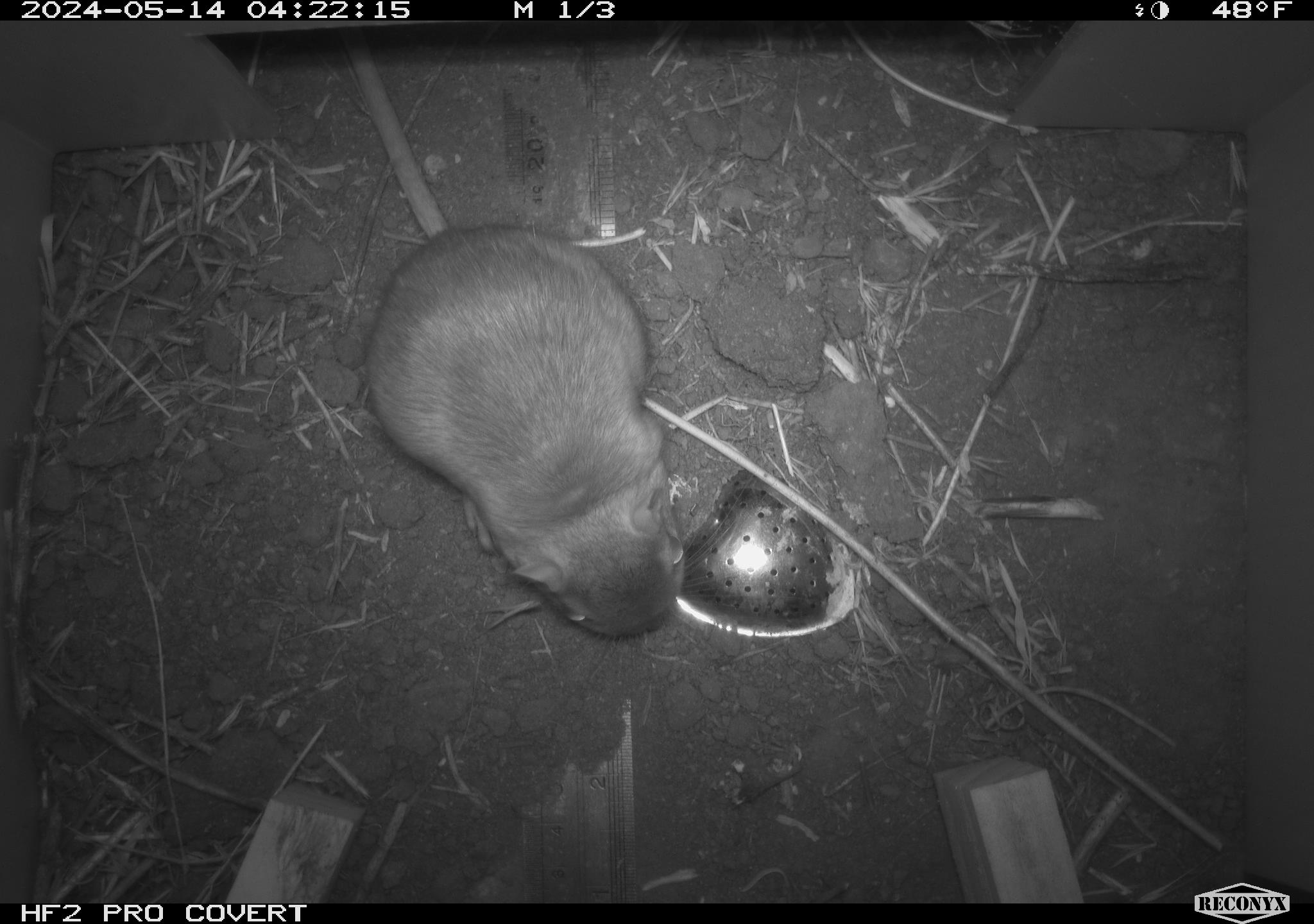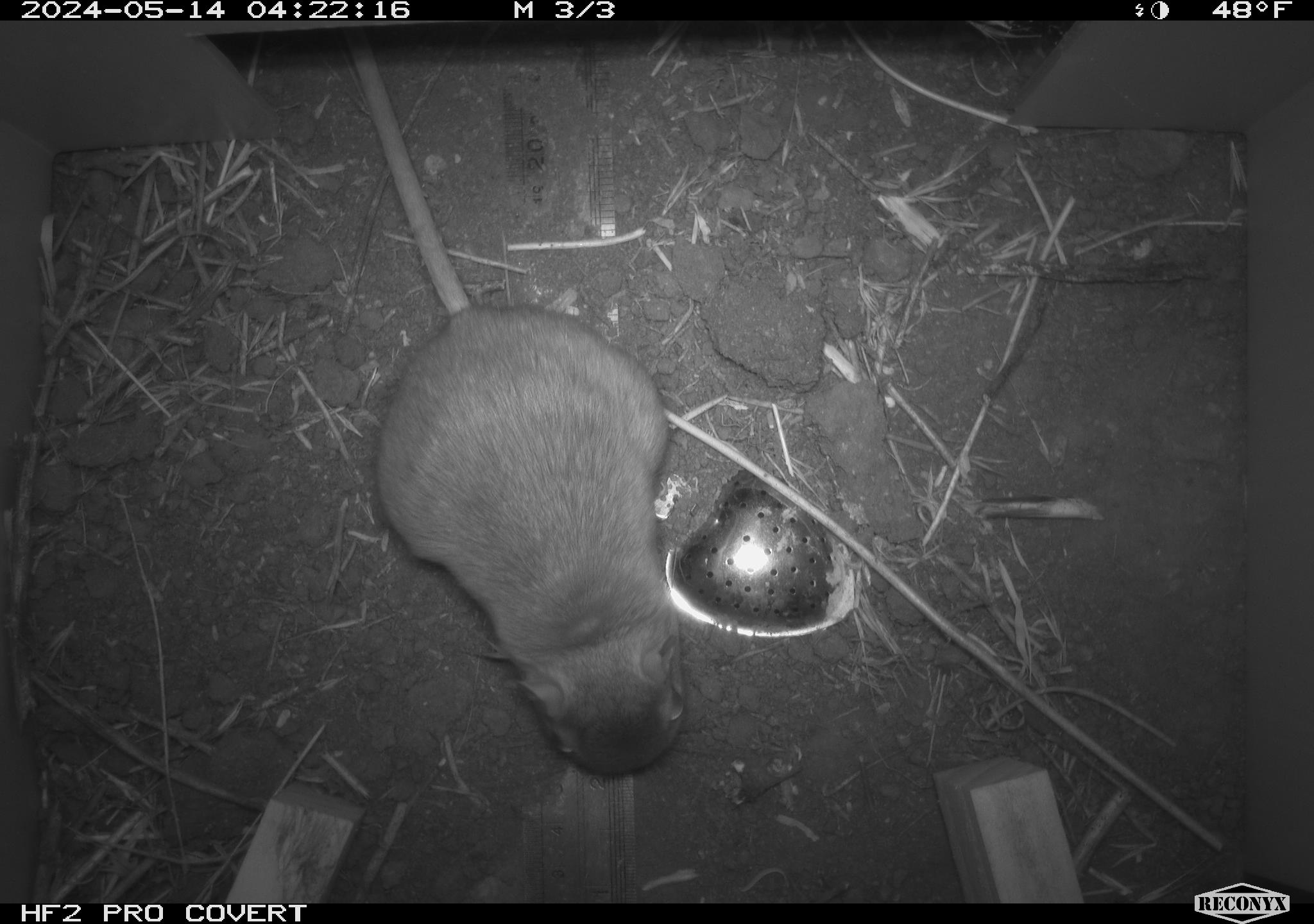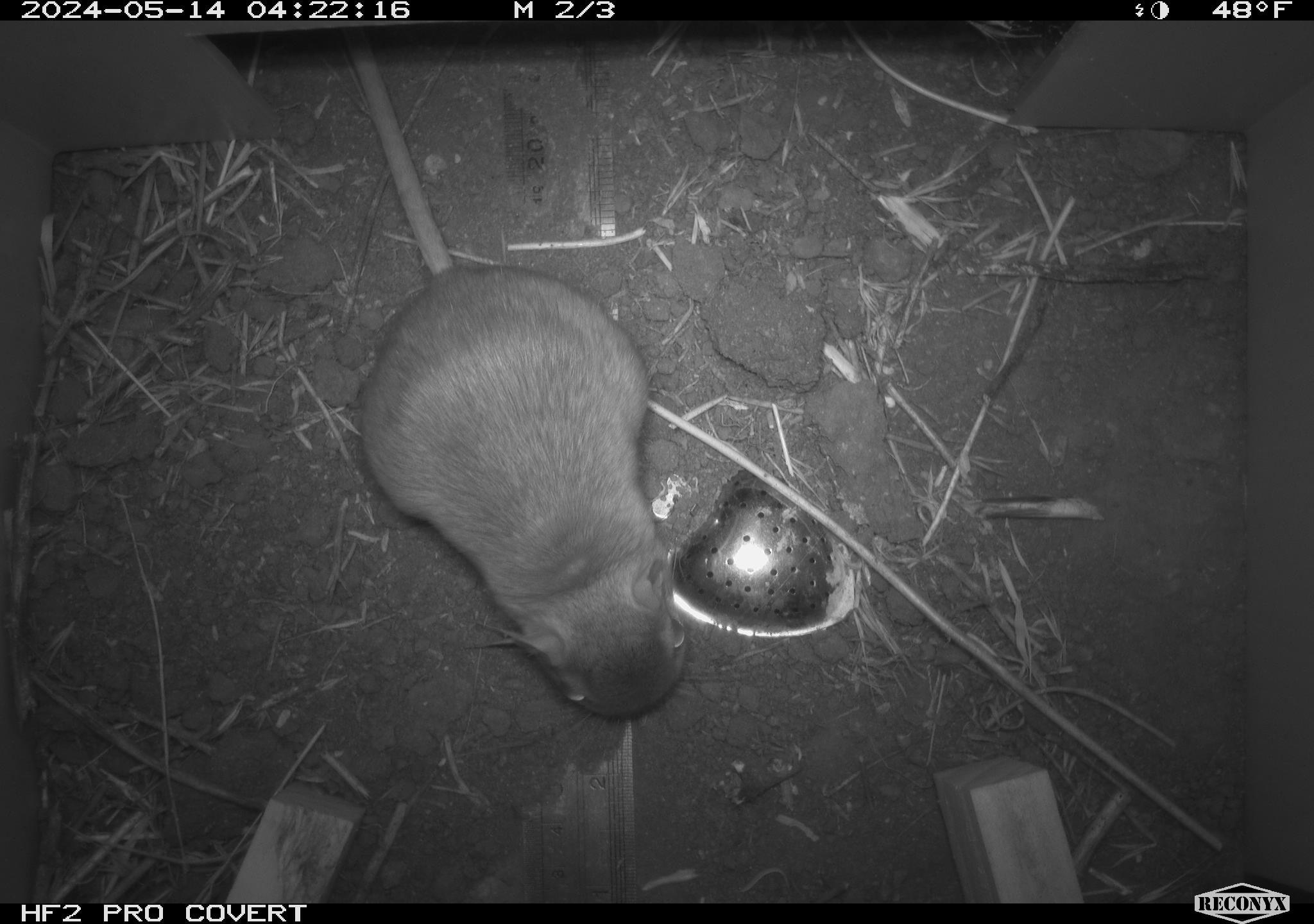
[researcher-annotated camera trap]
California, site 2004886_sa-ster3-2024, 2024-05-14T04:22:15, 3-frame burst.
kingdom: Animalia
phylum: Chordata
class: Mammalia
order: Rodentia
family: Heteromyidae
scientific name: Heteromyidae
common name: kangaroo rats and pocket mice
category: heteromyidae family